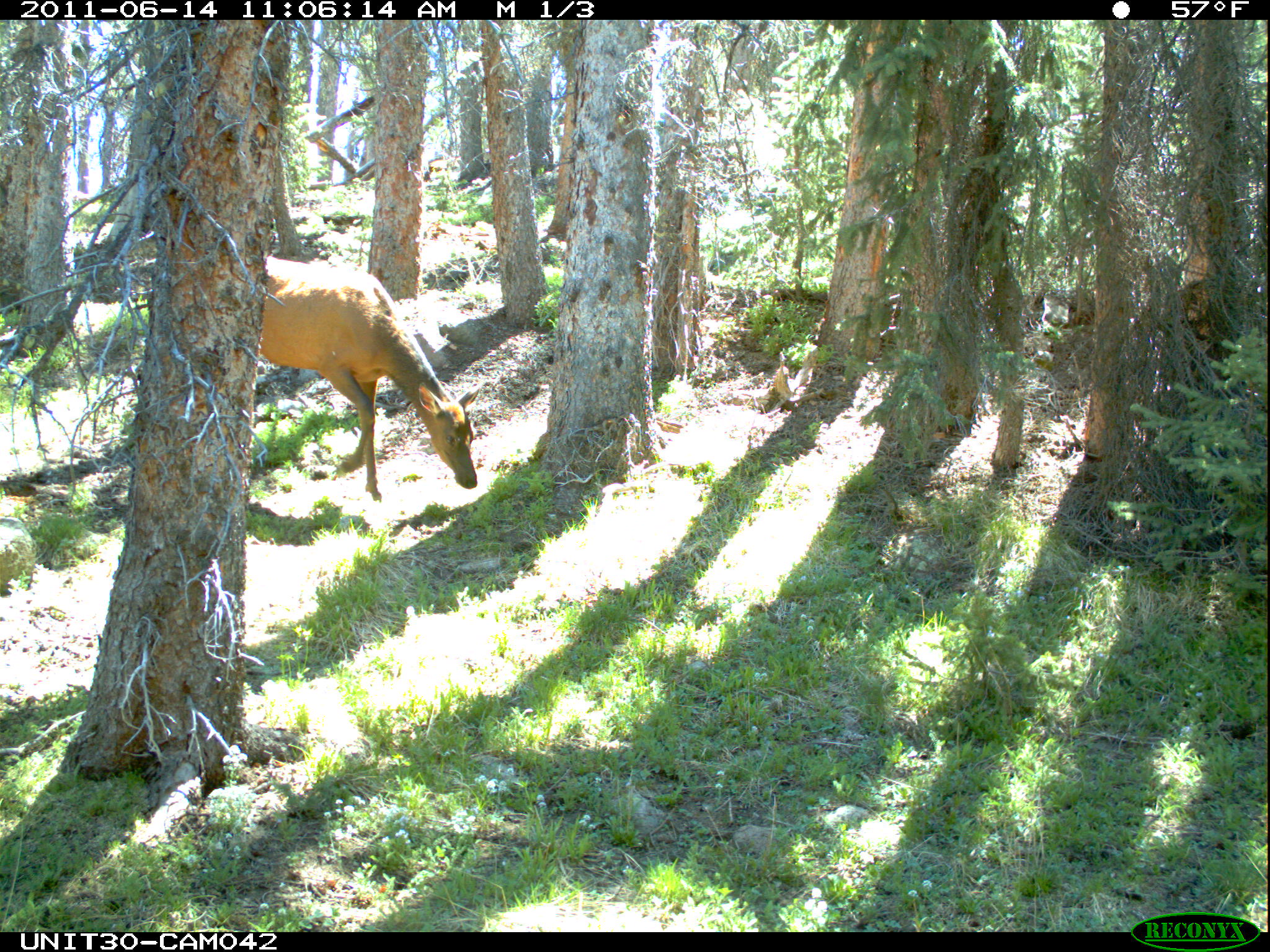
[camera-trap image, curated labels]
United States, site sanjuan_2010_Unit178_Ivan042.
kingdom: Animalia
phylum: Chordata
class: Mammalia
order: Artiodactyla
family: Cervidae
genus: Cervus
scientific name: Cervus elaphus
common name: red deer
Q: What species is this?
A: Cervus elaphus (red deer).